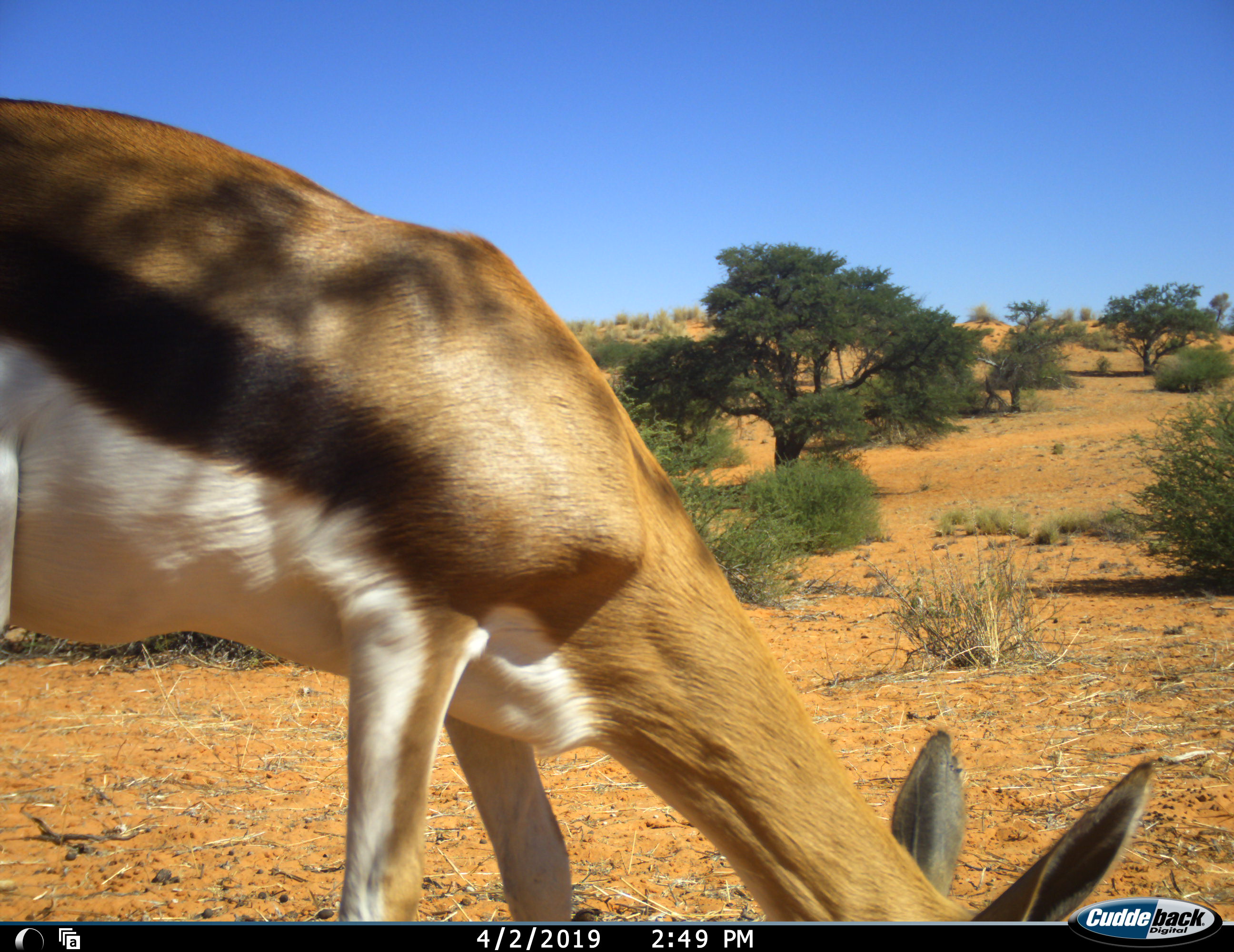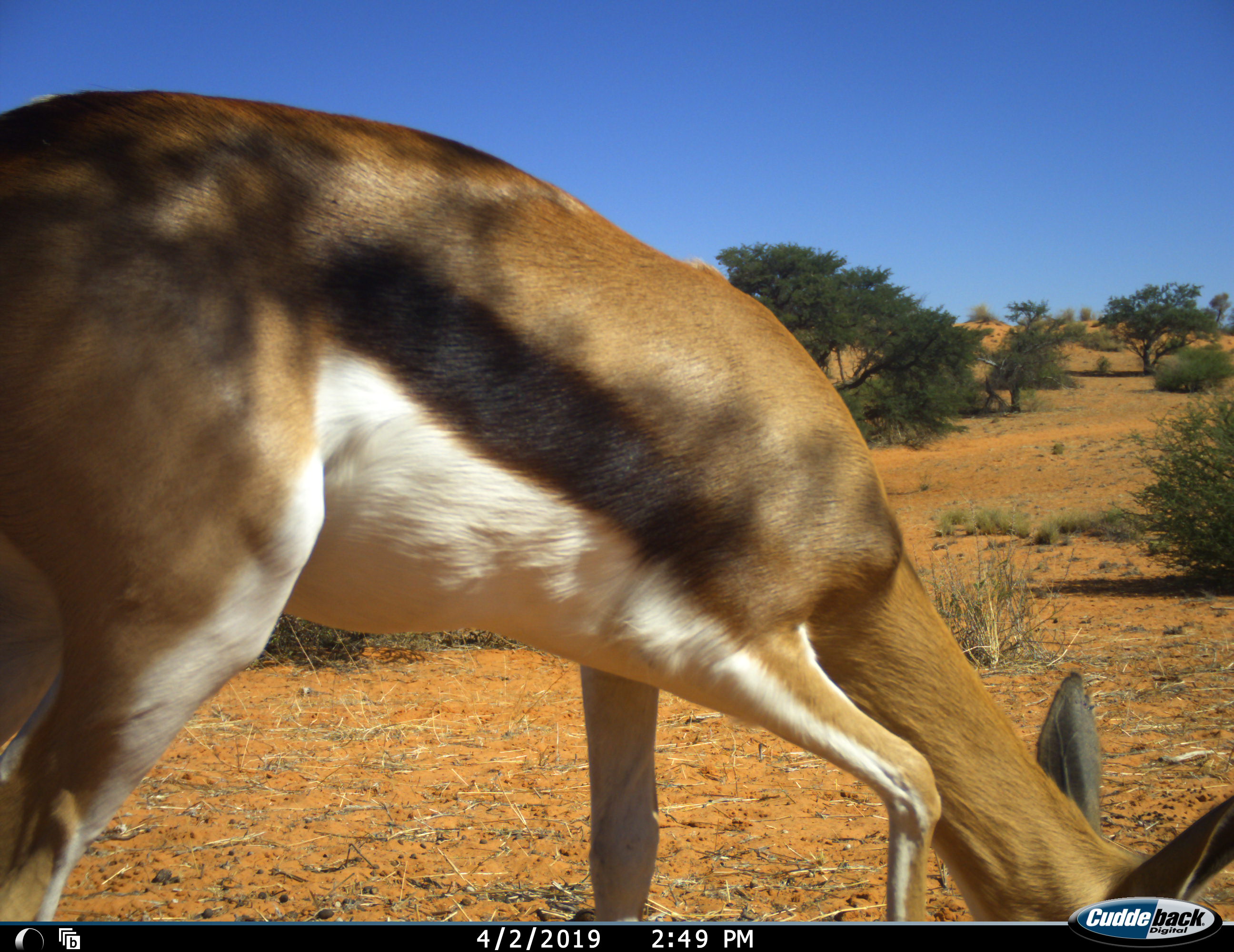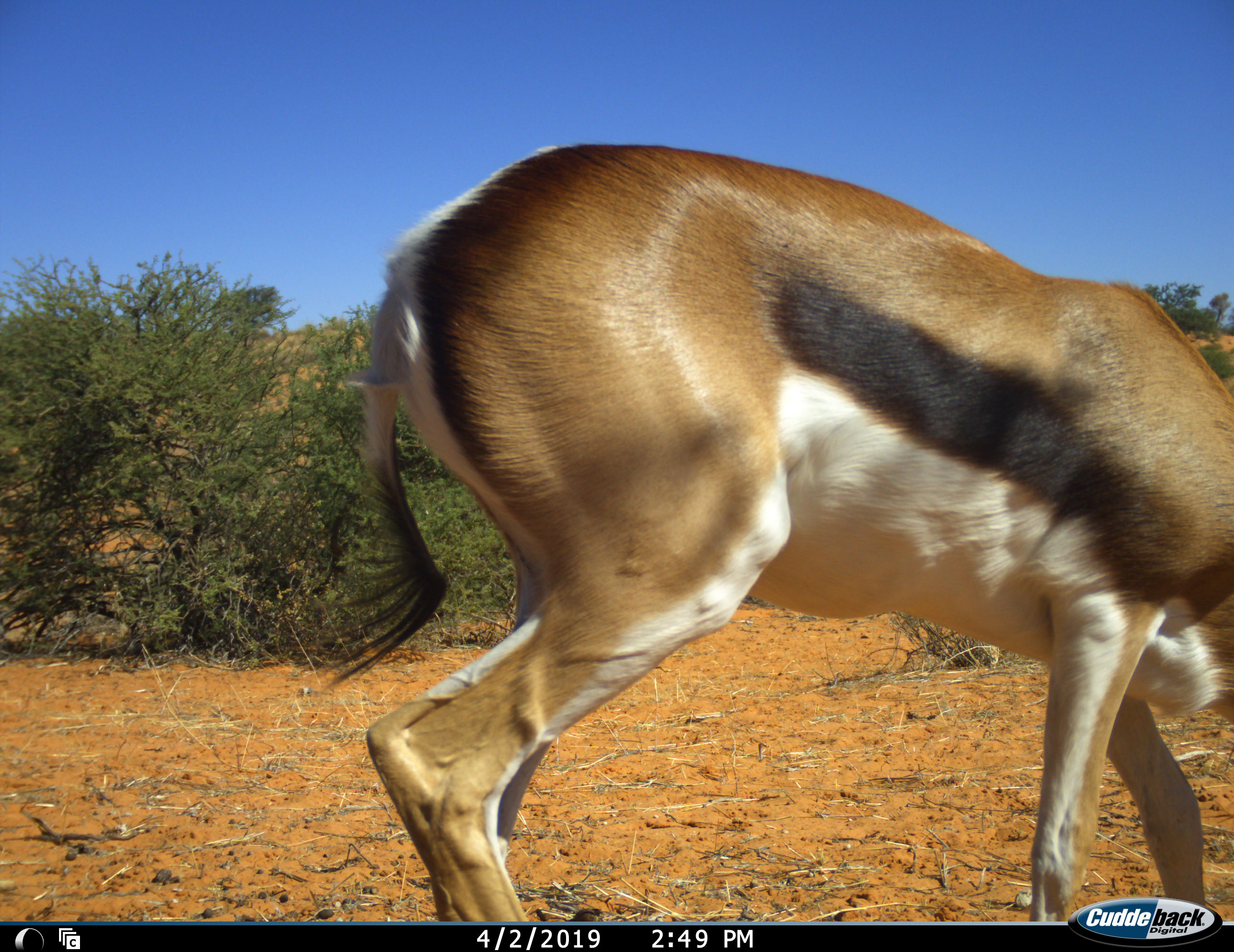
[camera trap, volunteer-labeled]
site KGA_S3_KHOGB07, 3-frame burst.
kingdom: Animalia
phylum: Chordata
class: Mammalia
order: Artiodactyla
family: Bovidae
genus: Antidorcas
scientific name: Antidorcas marsupialis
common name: springbok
Springbok (Antidorcas marsupialis), count 1. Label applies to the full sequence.